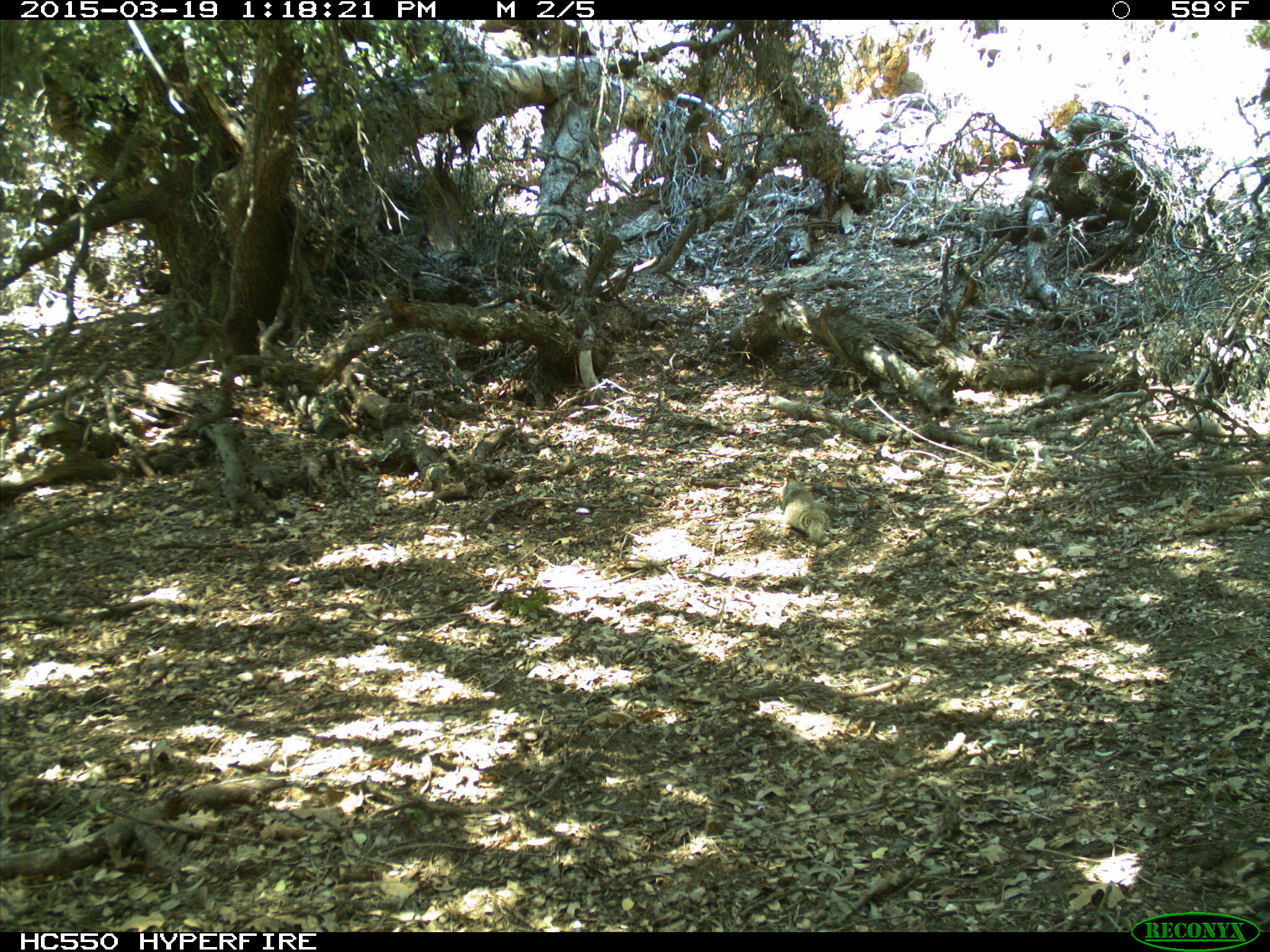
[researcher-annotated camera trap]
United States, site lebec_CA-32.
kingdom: Animalia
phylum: Chordata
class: Mammalia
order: Rodentia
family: Sciuridae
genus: Otospermophilus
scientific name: Otospermophilus beecheyi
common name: california ground squirrel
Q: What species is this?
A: Otospermophilus beecheyi (california ground squirrel).